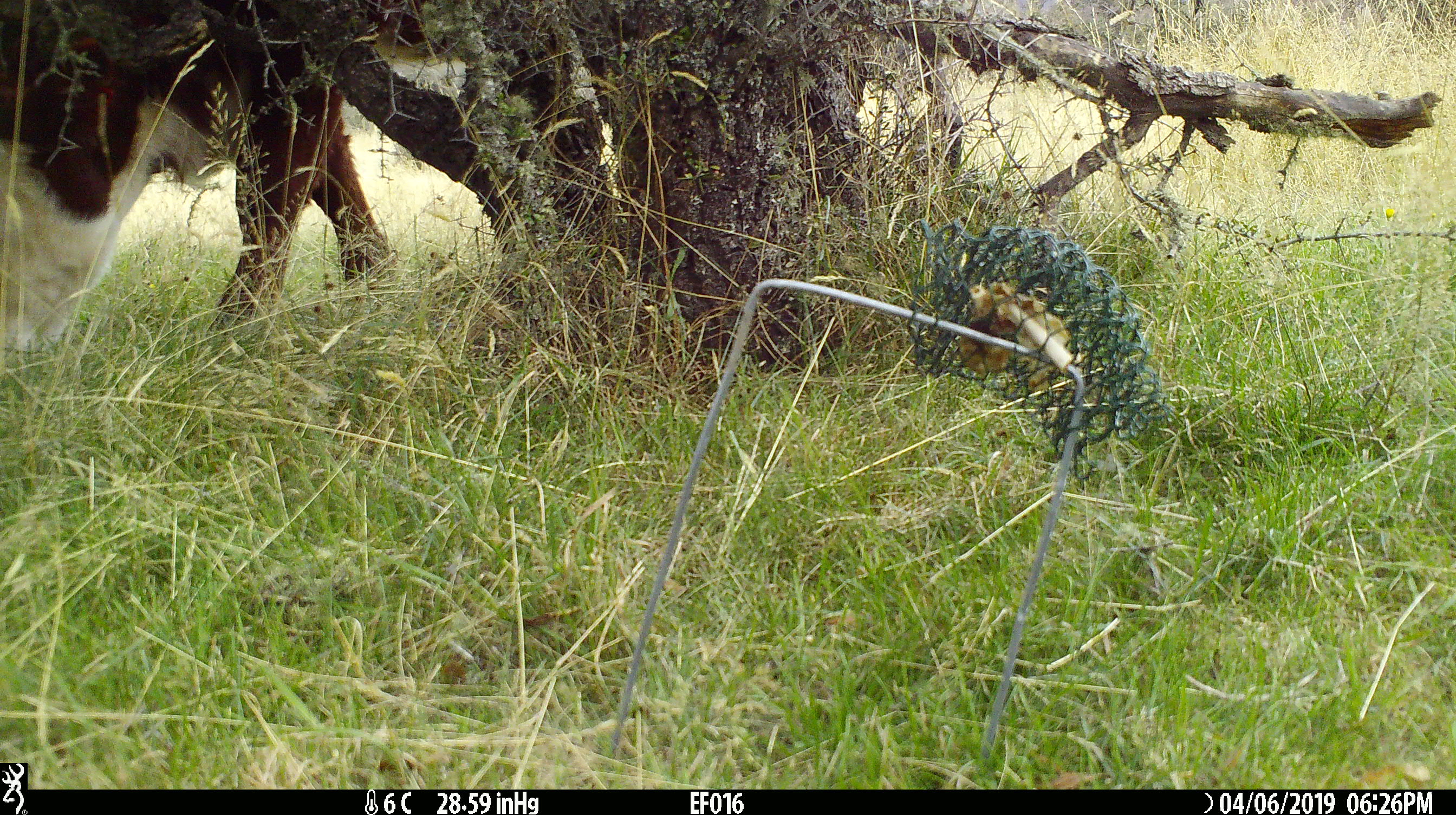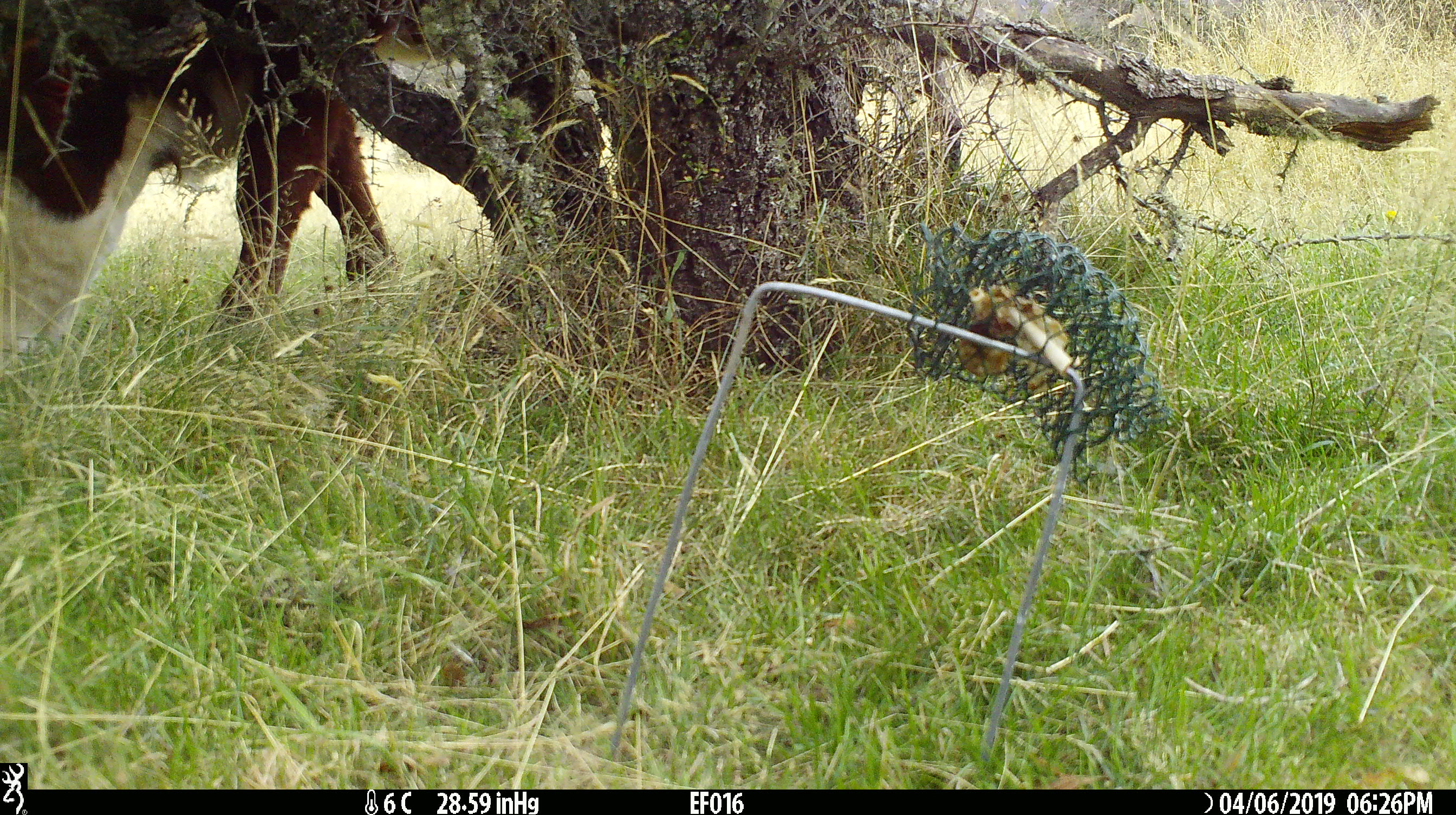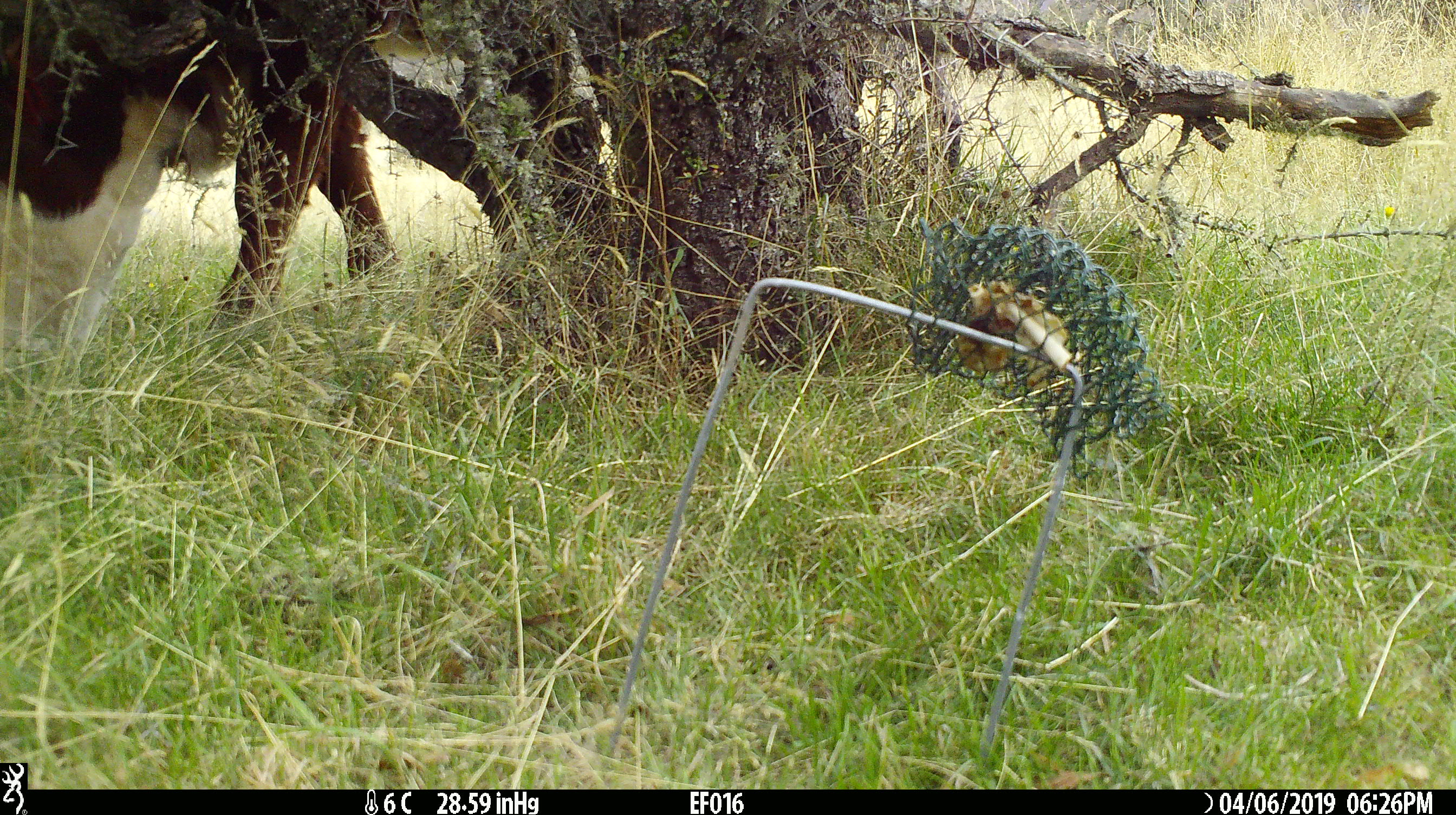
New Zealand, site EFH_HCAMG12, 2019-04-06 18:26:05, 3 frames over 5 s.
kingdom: Animalia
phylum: Chordata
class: Mammalia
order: Artiodactyla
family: Bovidae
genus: Bos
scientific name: Bos taurus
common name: domestic cow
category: cow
Cow (domestic cow) (Bos taurus).